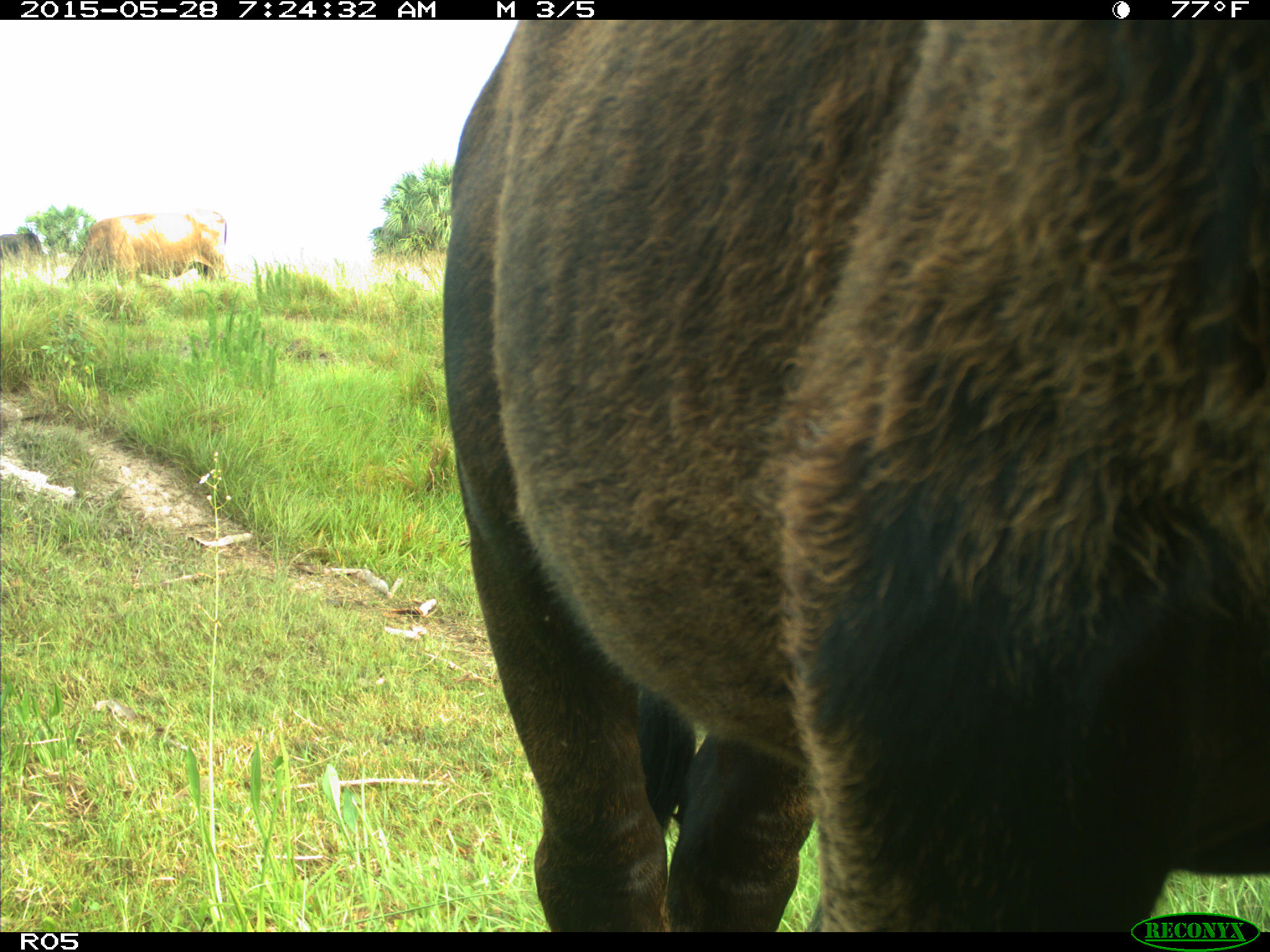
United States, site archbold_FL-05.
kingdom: Animalia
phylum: Chordata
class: Mammalia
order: Artiodactyla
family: Bovidae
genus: Bos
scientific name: Bos taurus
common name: domestic cow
Bos taurus (domestic cow).